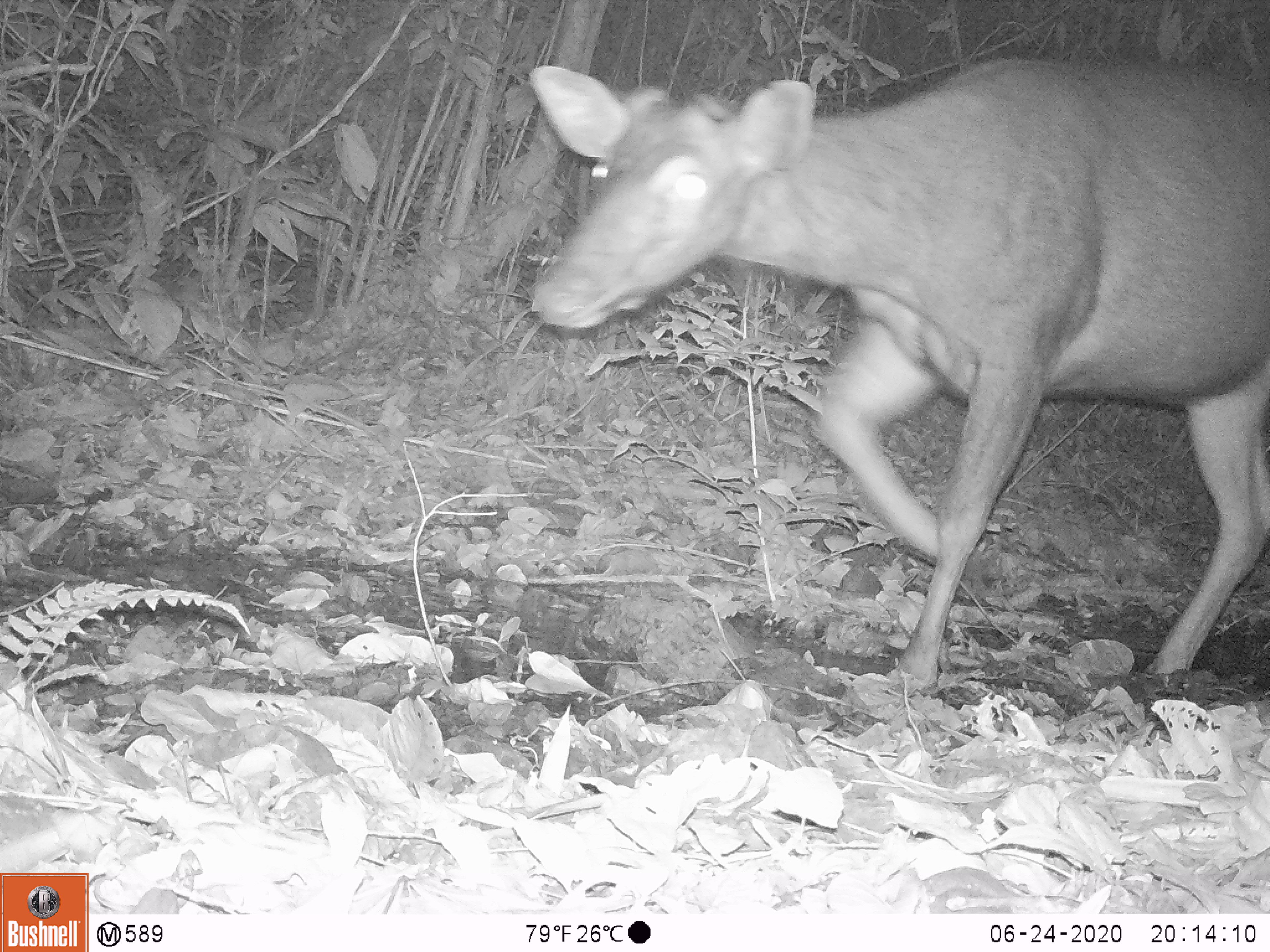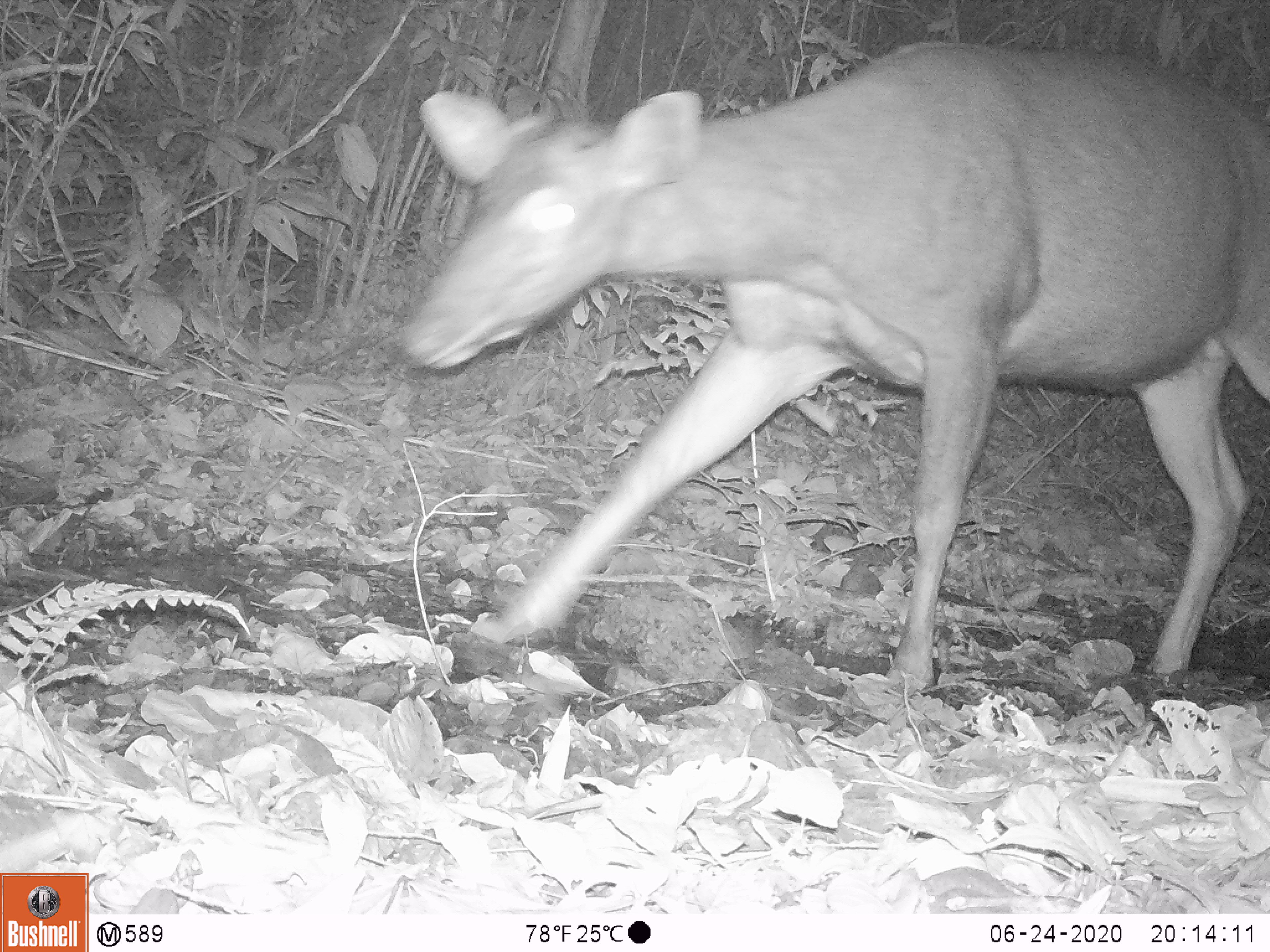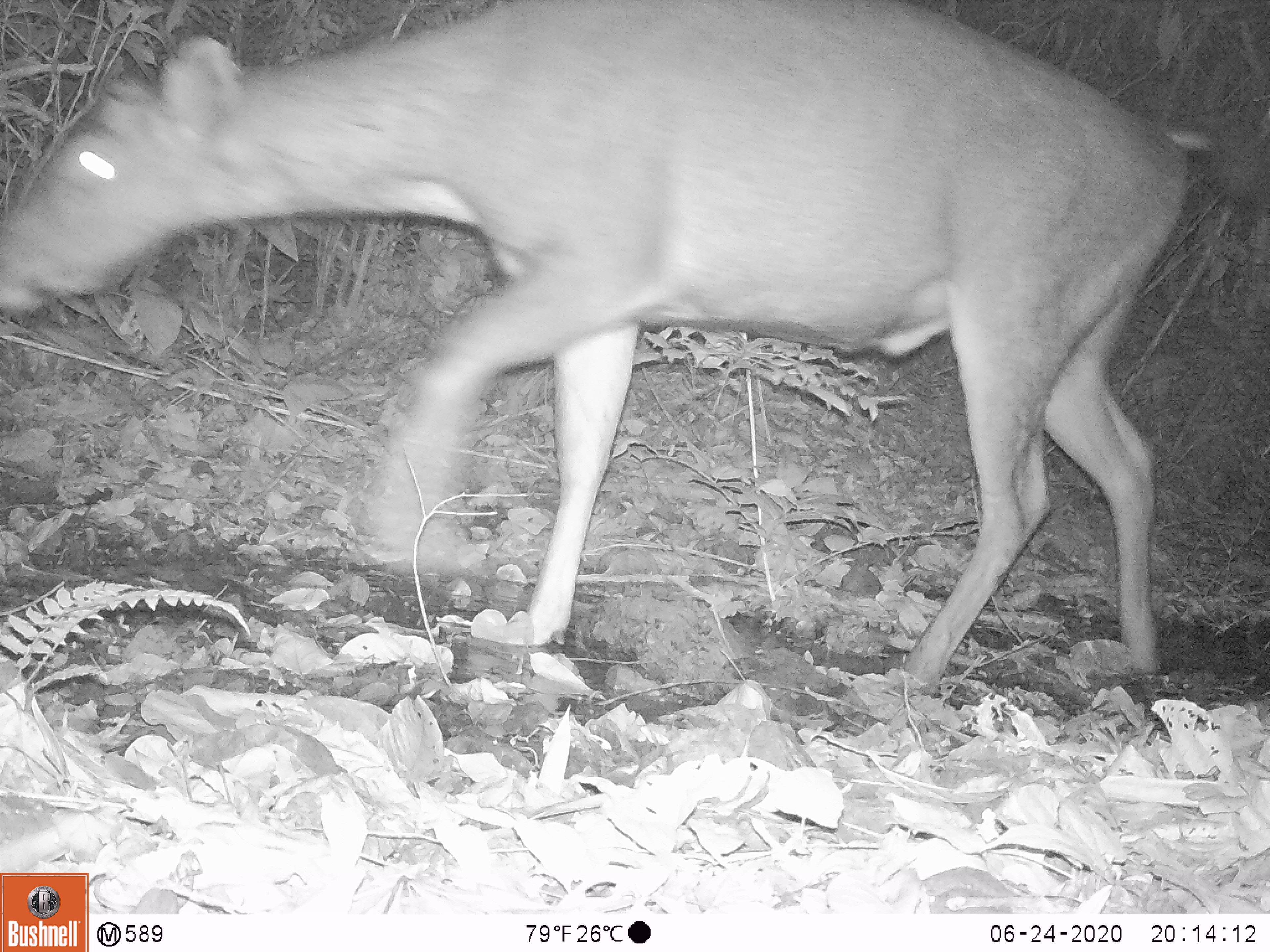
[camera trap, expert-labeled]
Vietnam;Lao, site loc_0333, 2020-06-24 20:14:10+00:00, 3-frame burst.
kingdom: Animalia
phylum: Chordata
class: Mammalia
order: Artiodactyla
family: Cervidae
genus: Rusa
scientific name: Rusa unicolor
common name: sambar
Sambar (Rusa unicolor). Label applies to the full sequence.